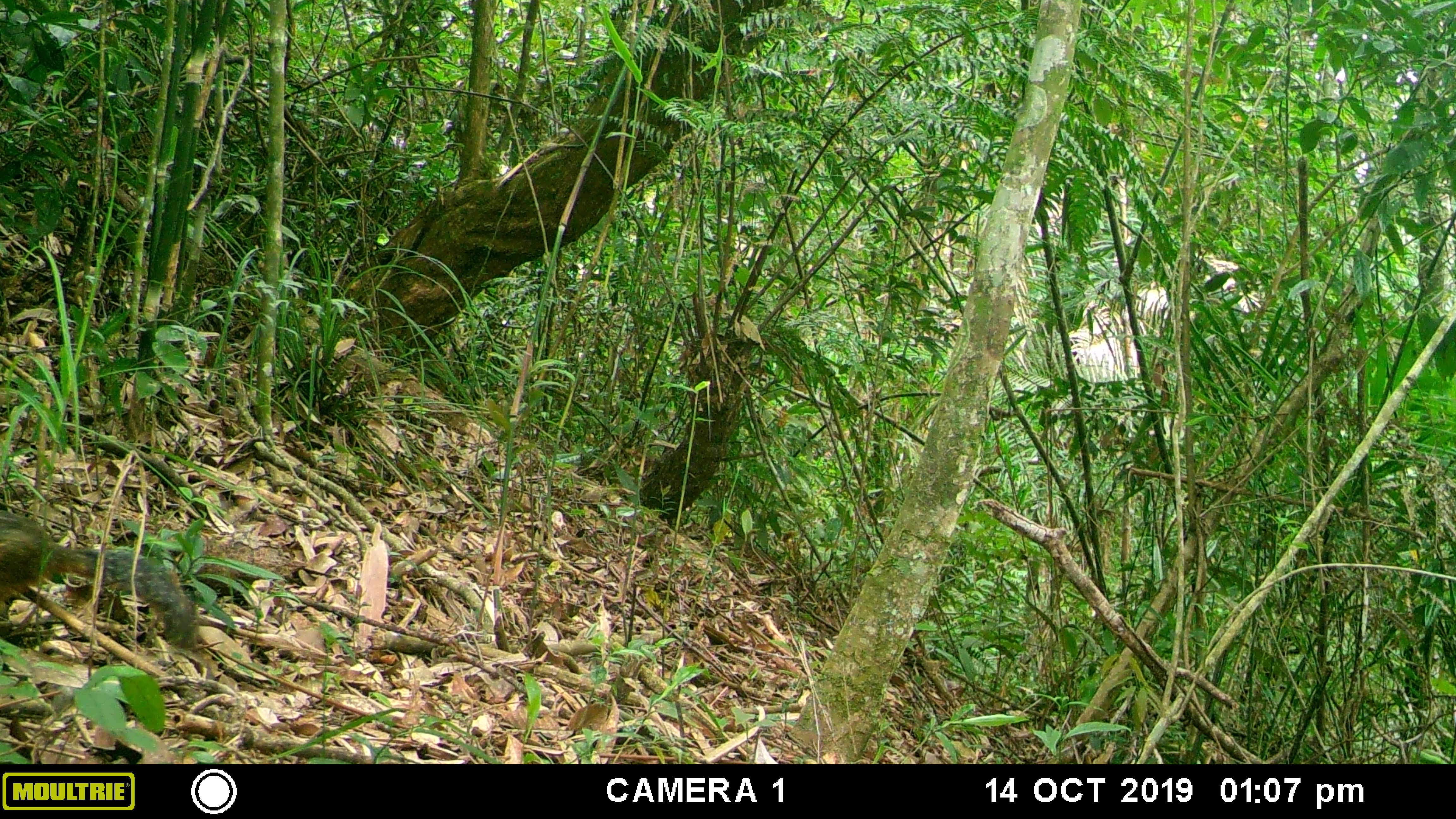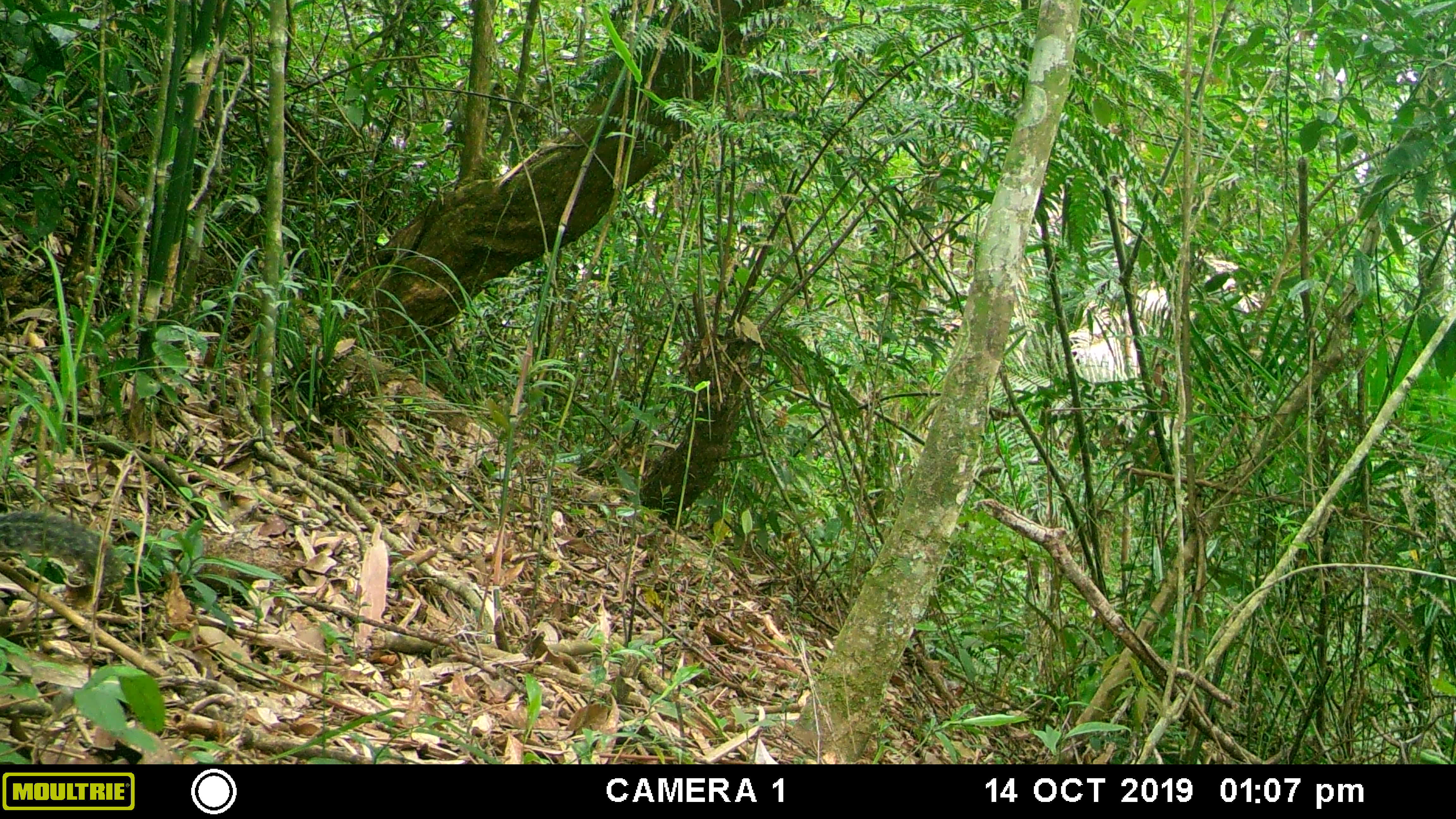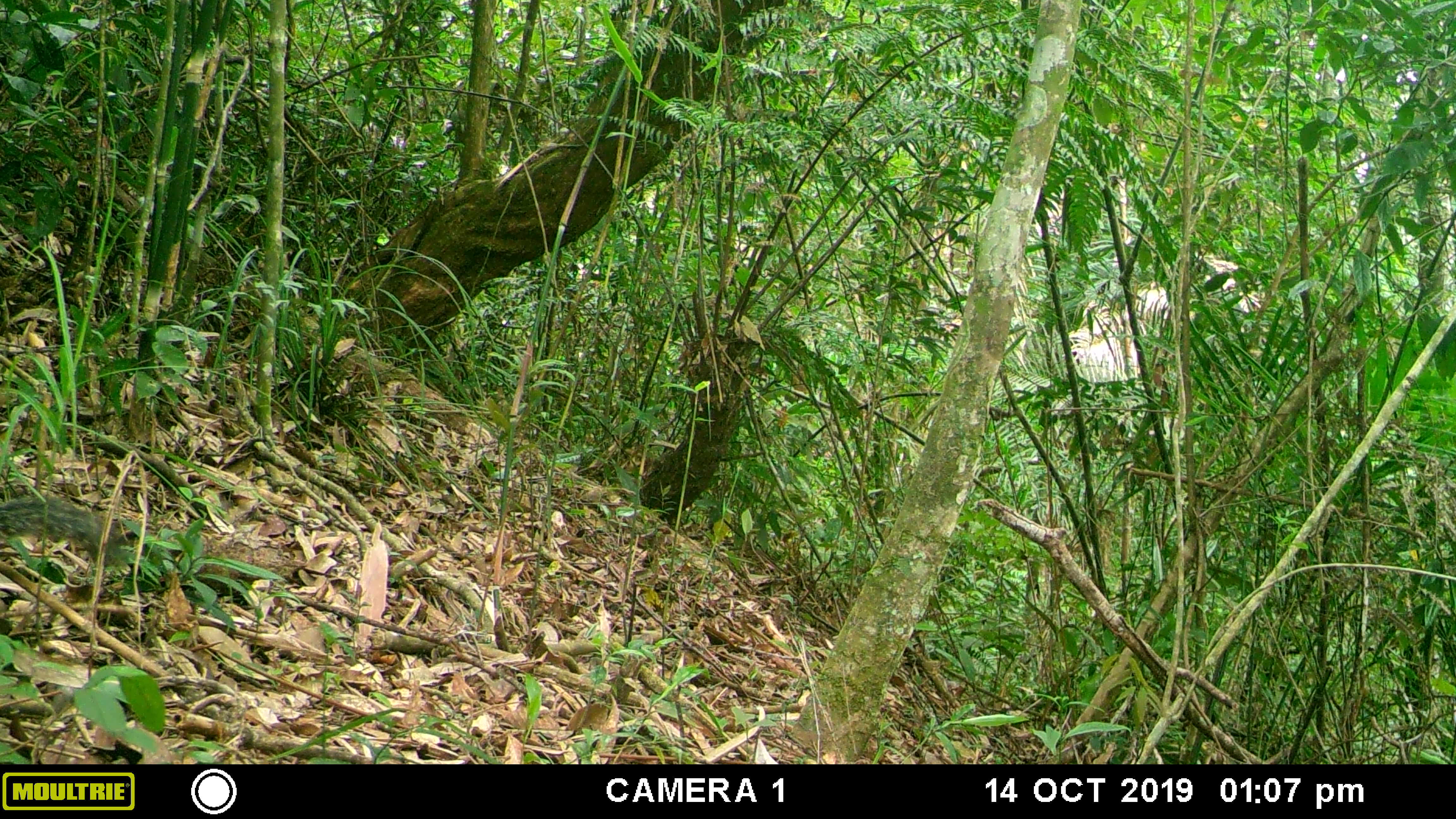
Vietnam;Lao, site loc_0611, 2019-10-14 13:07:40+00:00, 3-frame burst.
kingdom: Animalia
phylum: Chordata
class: Mammalia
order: Rodentia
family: Sciuridae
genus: Dremomys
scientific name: Dremomys rufigenis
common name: red-cheeked squirrel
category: red cheeked squirrel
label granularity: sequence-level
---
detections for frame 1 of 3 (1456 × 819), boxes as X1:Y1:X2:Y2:
red cheeked squirrel: 0:503:201:651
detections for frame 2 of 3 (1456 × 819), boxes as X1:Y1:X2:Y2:
red cheeked squirrel: 0:506:121:588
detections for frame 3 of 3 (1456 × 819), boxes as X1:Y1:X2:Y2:
red cheeked squirrel: 0:493:130:567